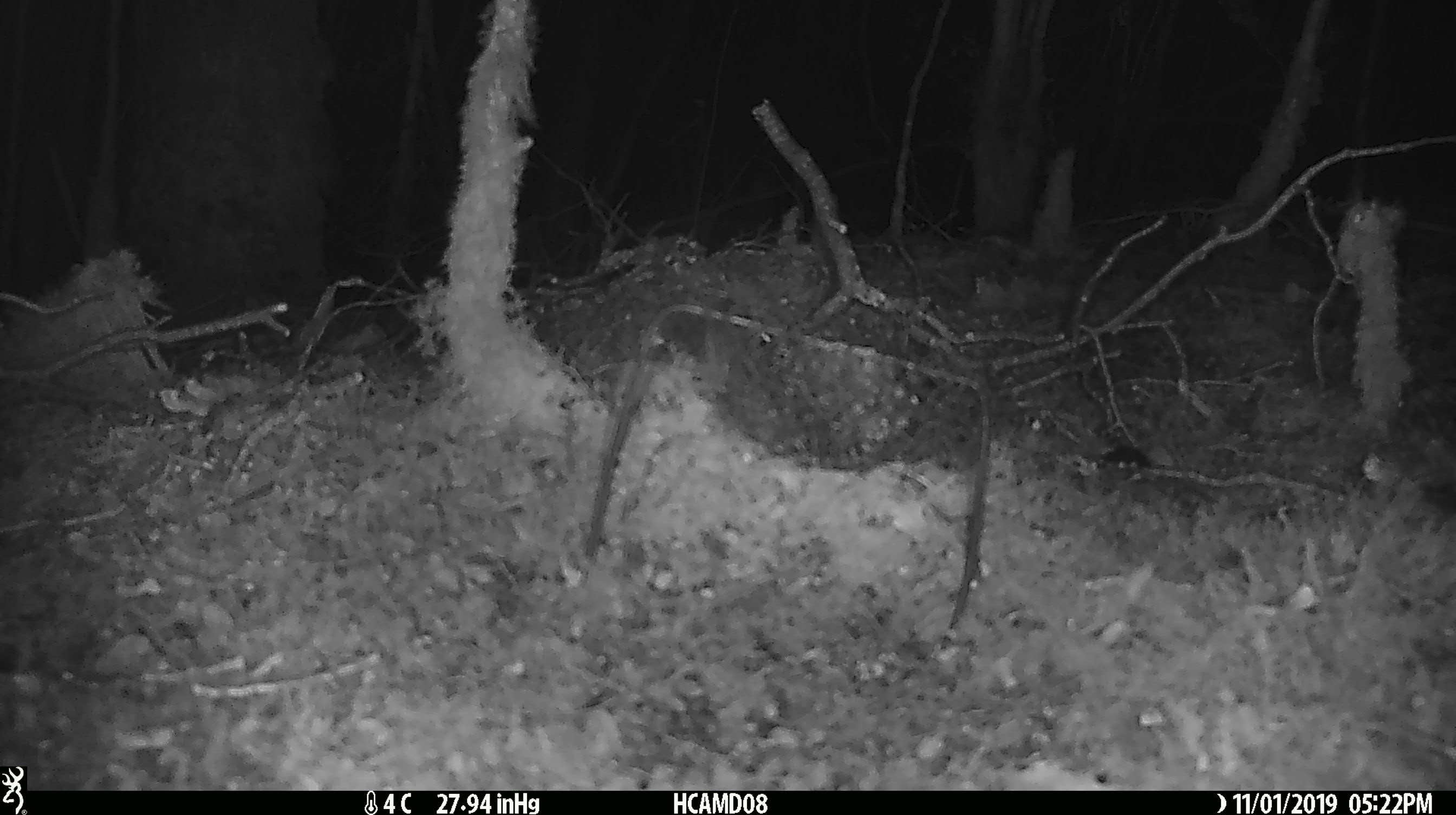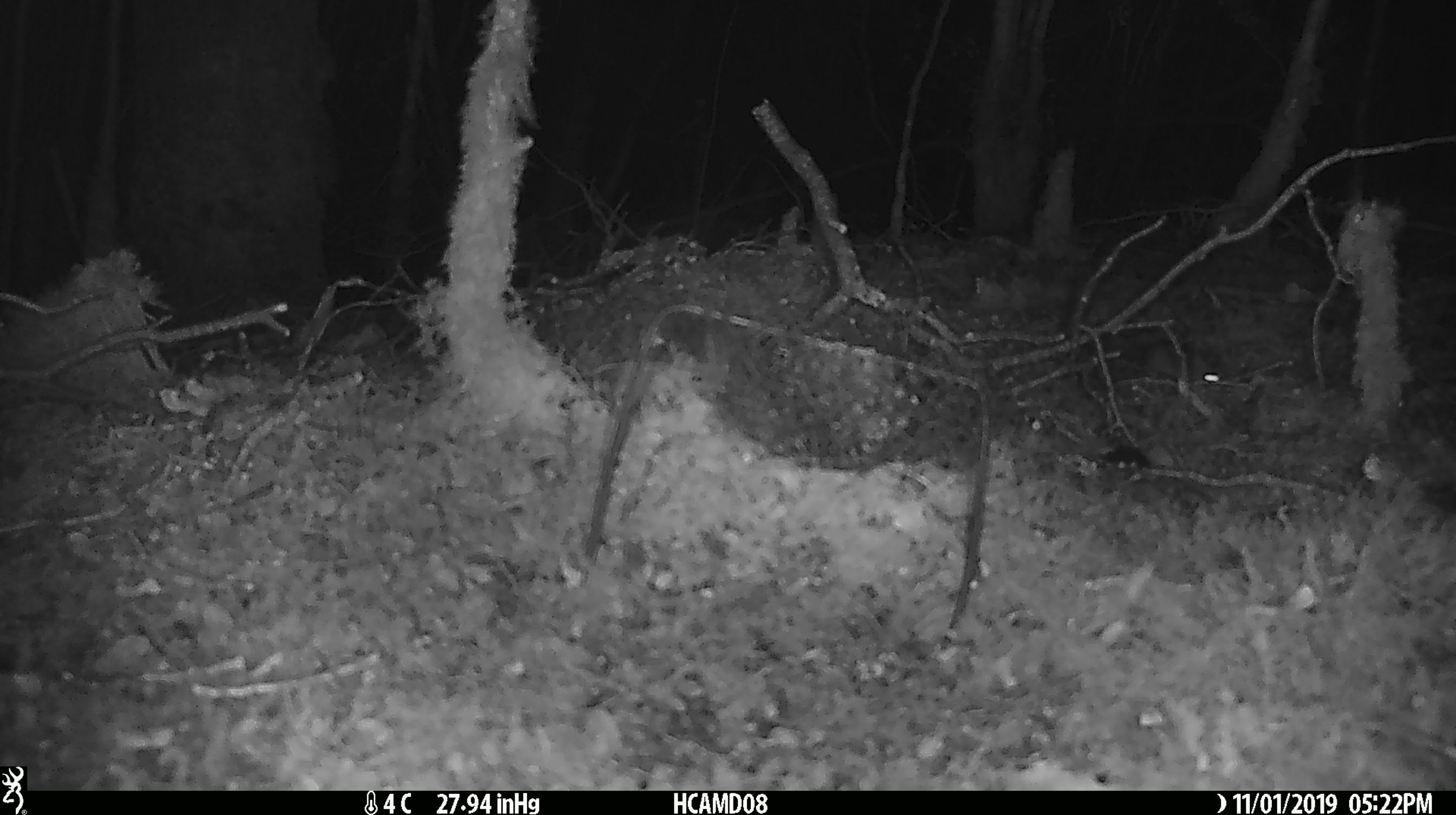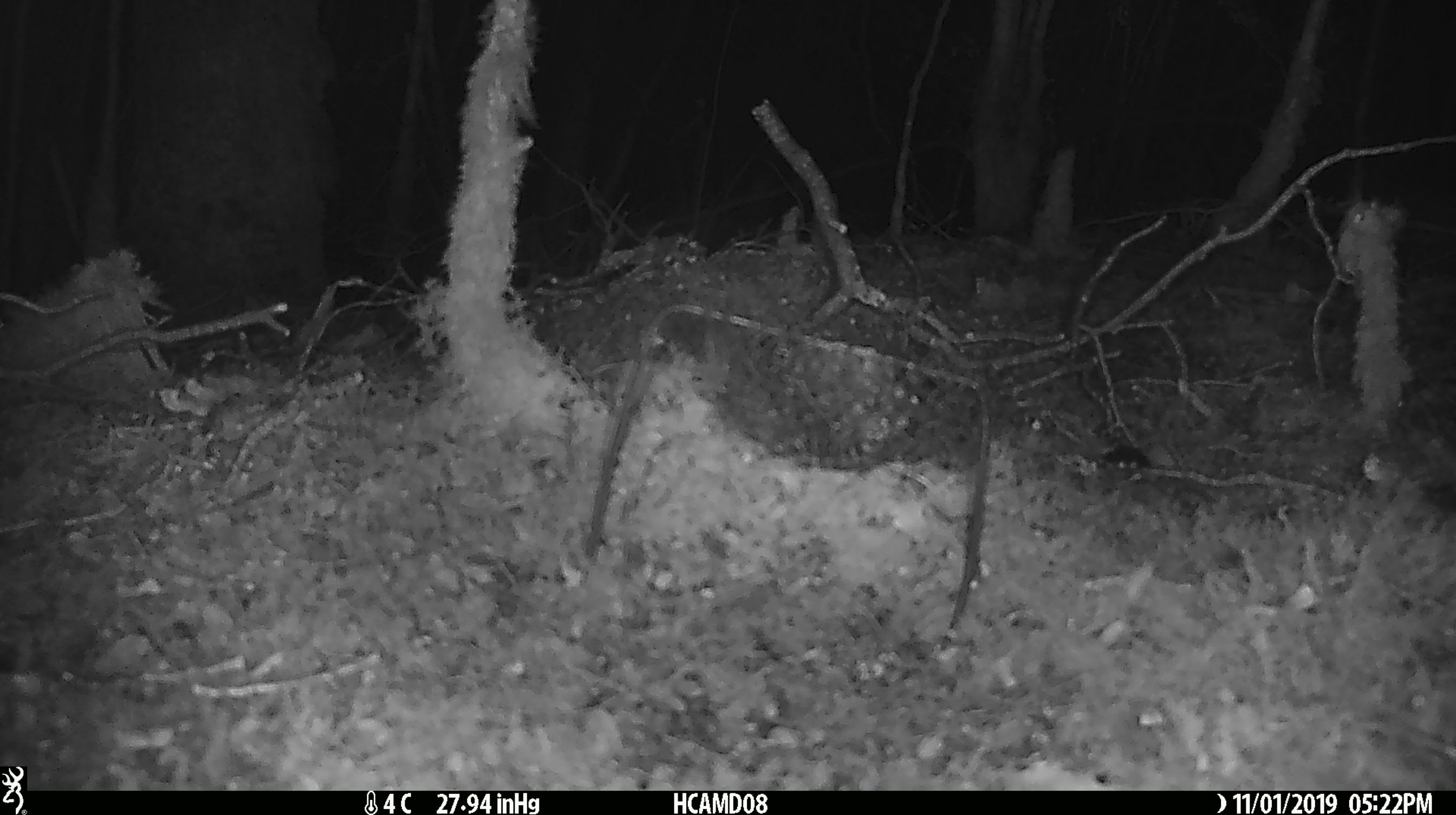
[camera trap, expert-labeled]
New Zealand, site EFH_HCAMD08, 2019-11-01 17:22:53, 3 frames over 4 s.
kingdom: Animalia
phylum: Chordata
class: Mammalia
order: Rodentia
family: Muridae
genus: Mus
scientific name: Mus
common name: mouse